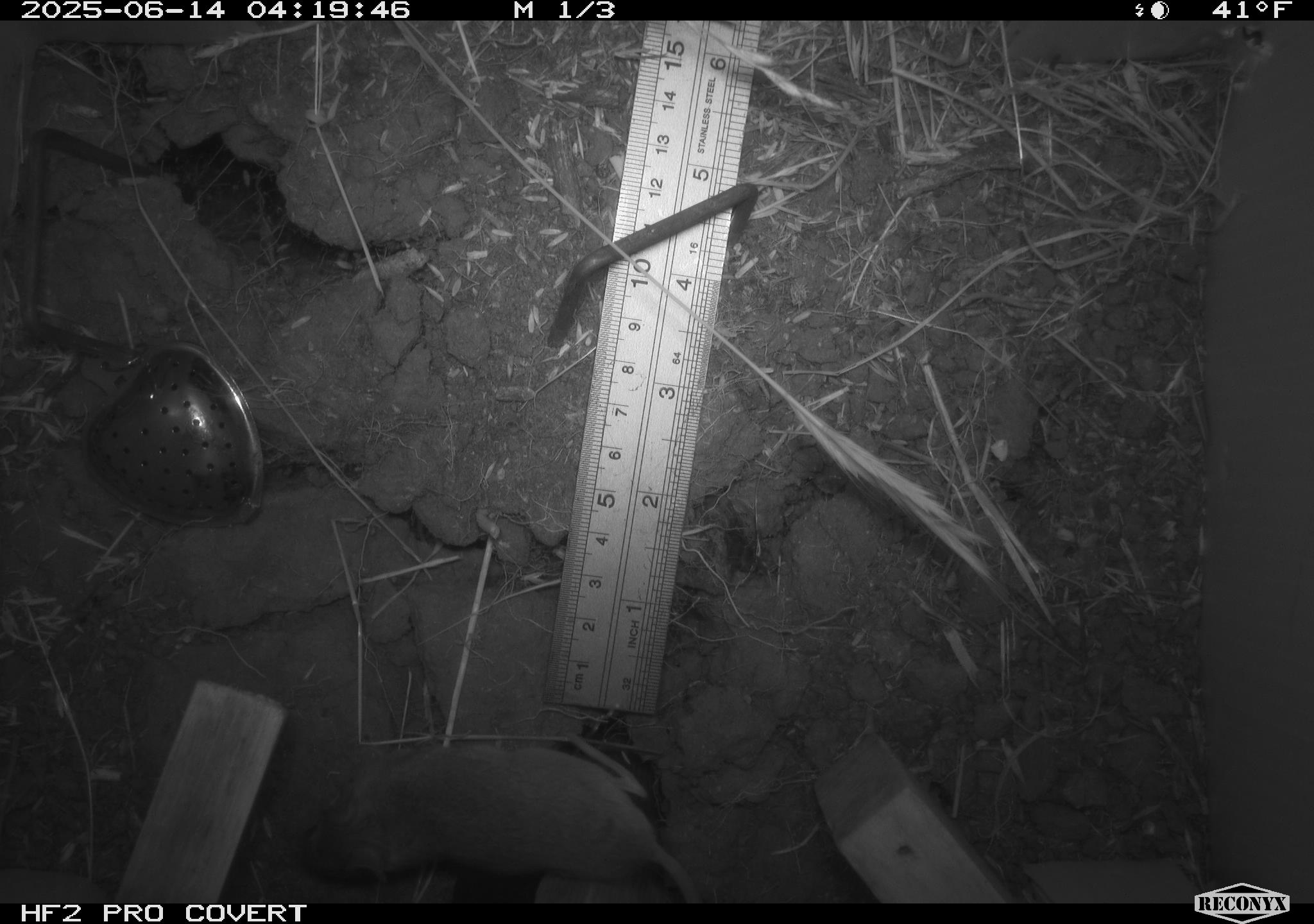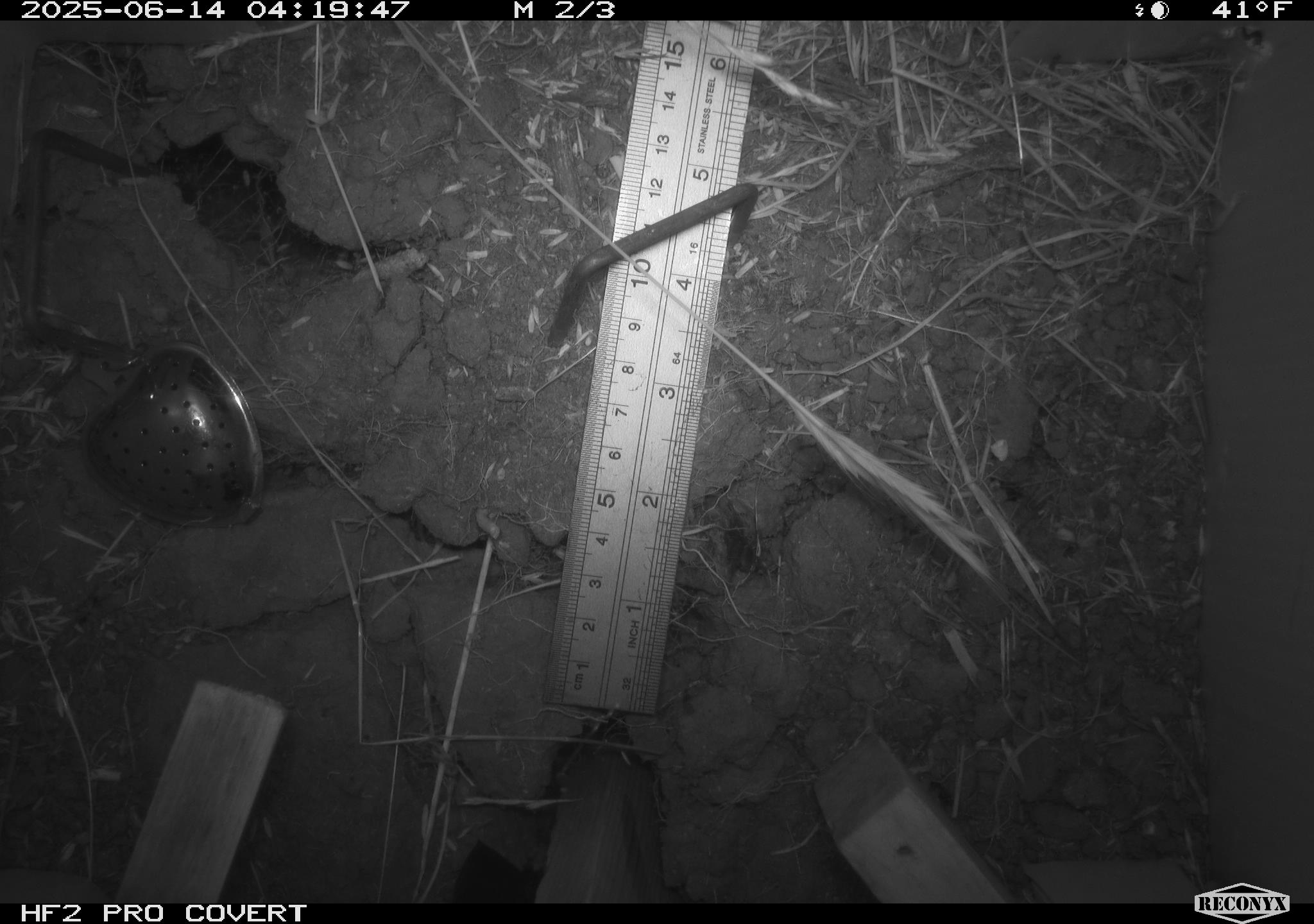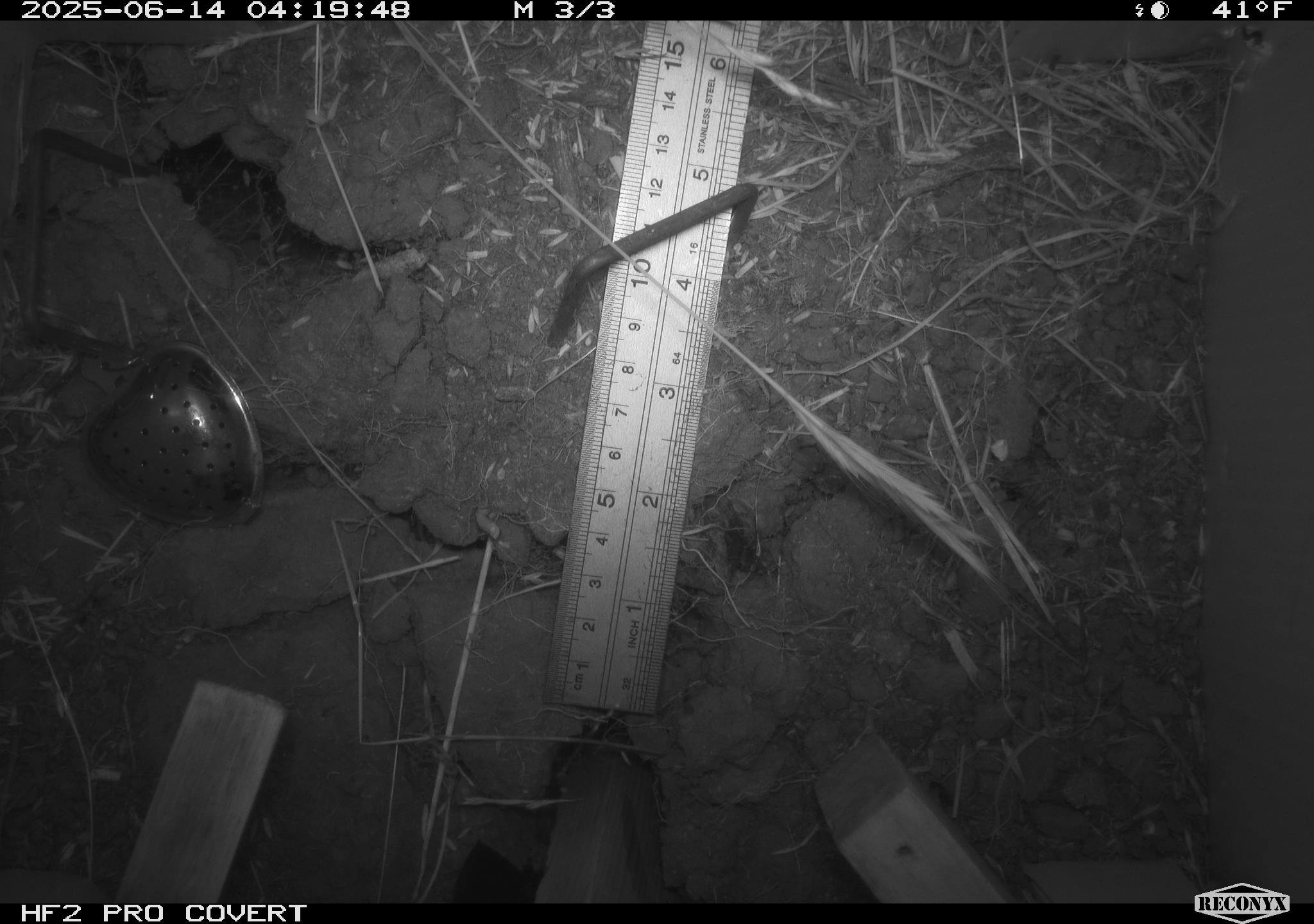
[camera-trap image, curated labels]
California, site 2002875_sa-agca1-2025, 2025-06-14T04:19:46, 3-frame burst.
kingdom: Animalia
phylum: Chordata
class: Mammalia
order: Rodentia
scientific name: Rodentia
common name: mouse species